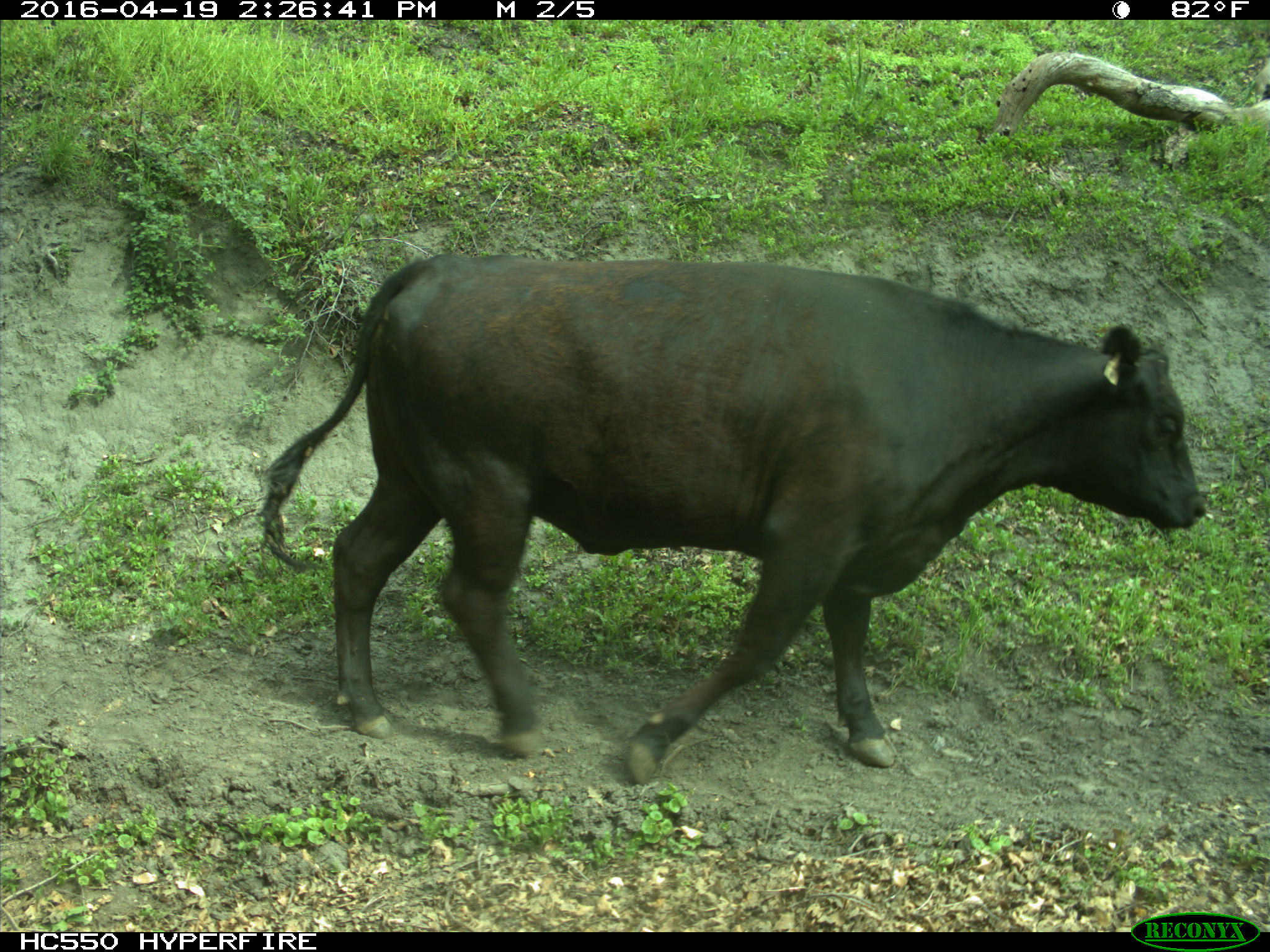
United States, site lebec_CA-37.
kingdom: Animalia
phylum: Chordata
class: Mammalia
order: Artiodactyla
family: Bovidae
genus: Bos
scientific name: Bos taurus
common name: domestic cow